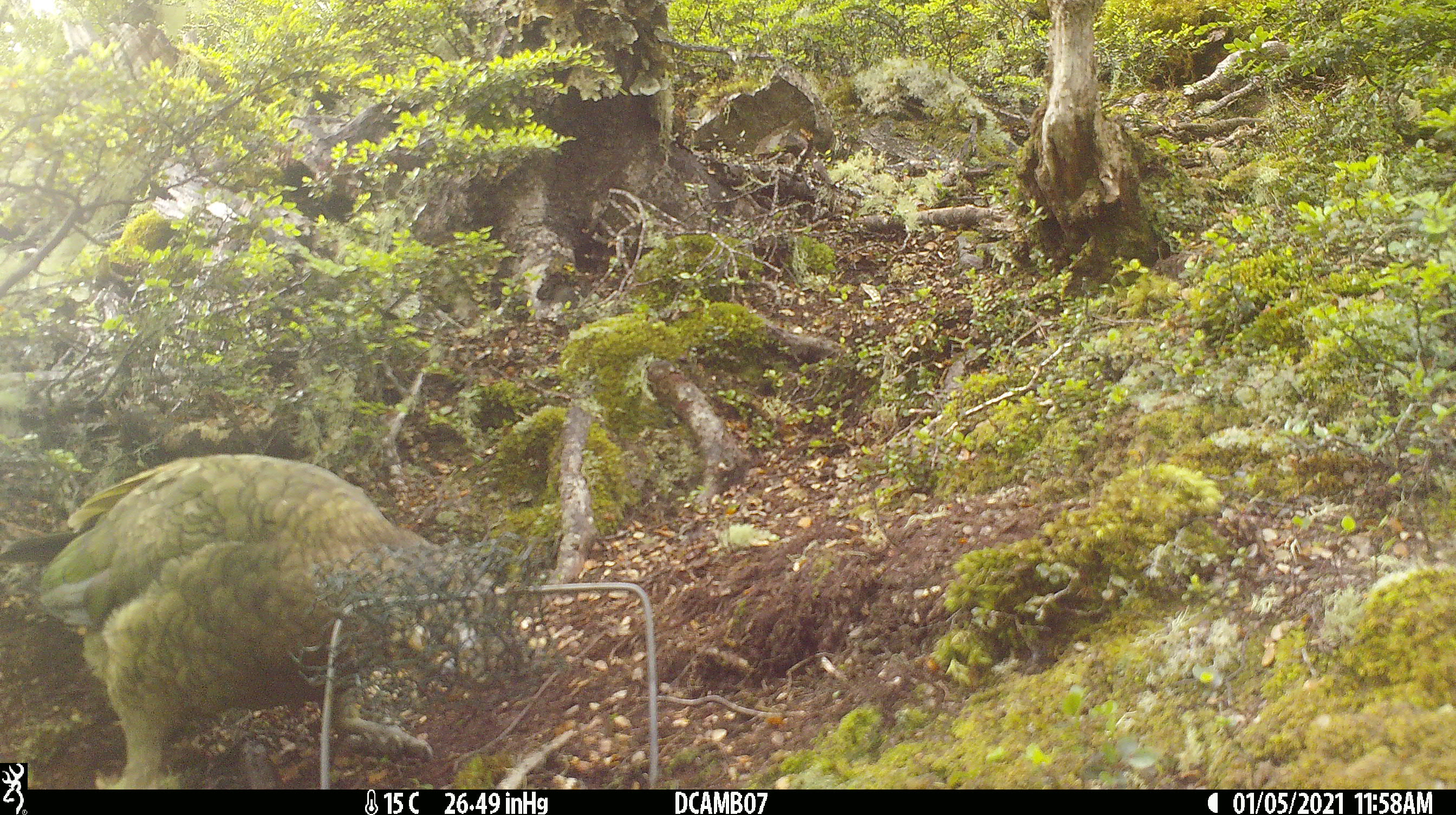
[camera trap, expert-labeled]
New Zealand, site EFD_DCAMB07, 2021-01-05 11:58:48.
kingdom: Animalia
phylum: Chordata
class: Aves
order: Psittaciformes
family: Strigopidae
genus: Nestor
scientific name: Nestor notabilis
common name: kea